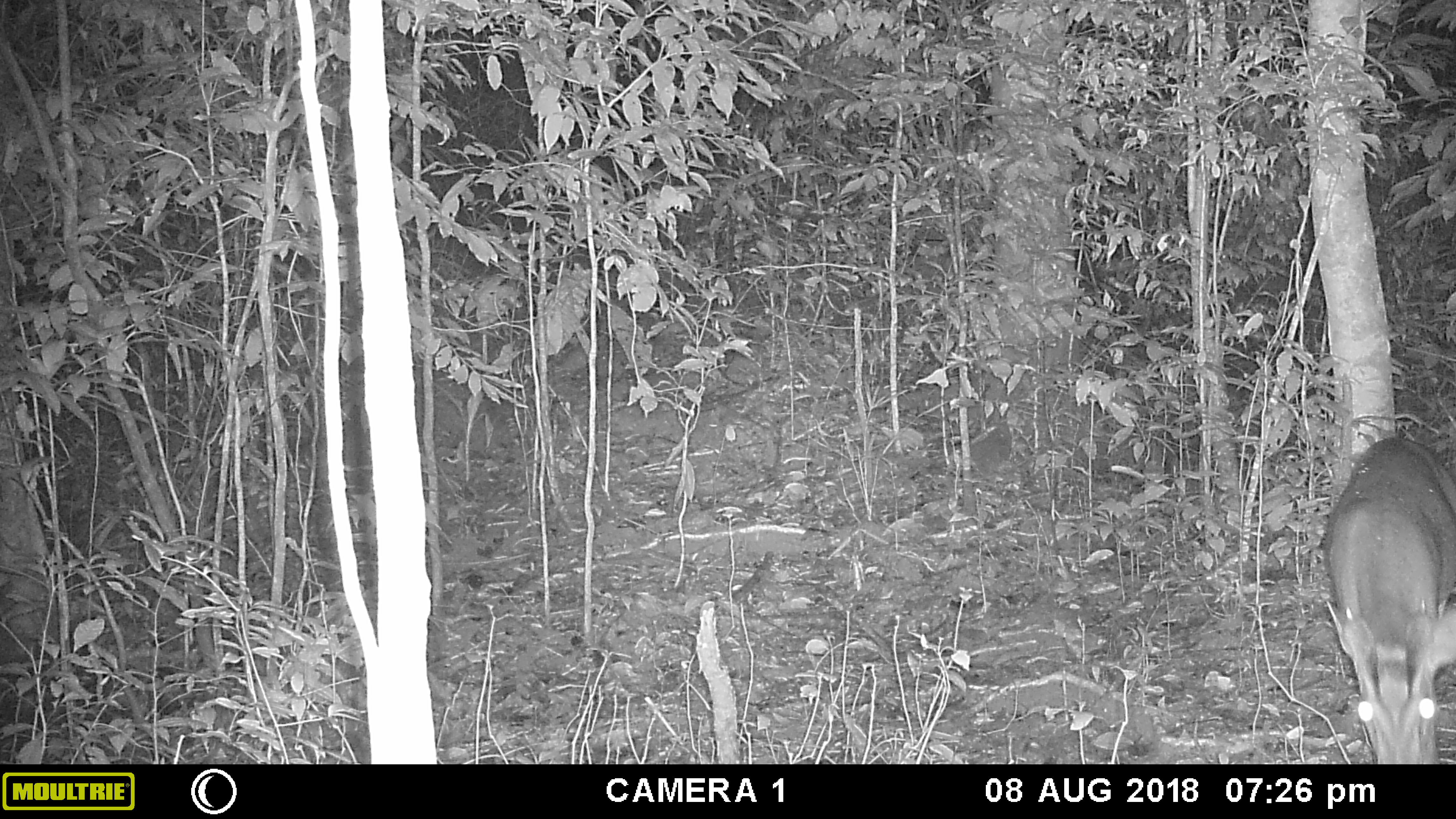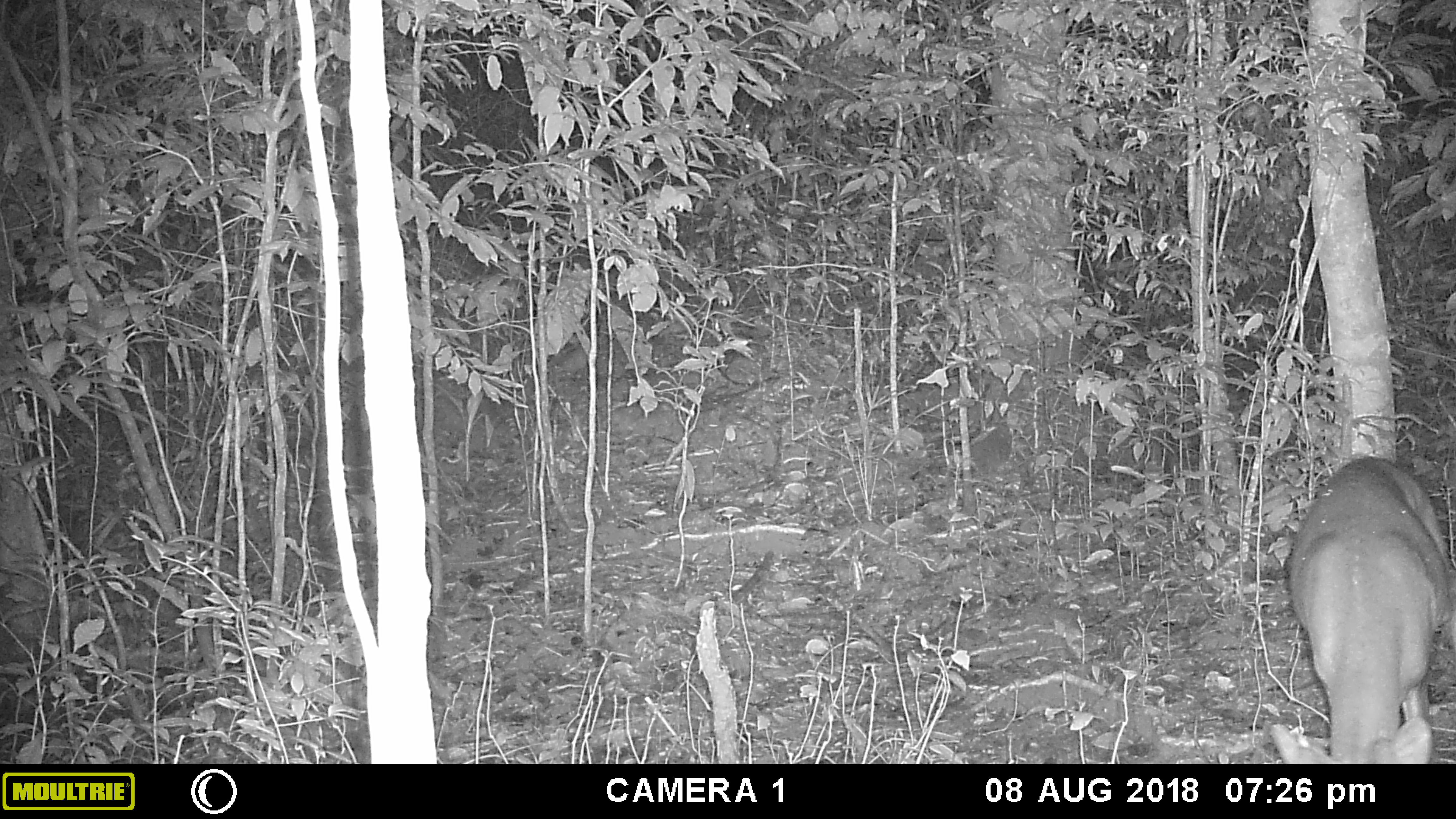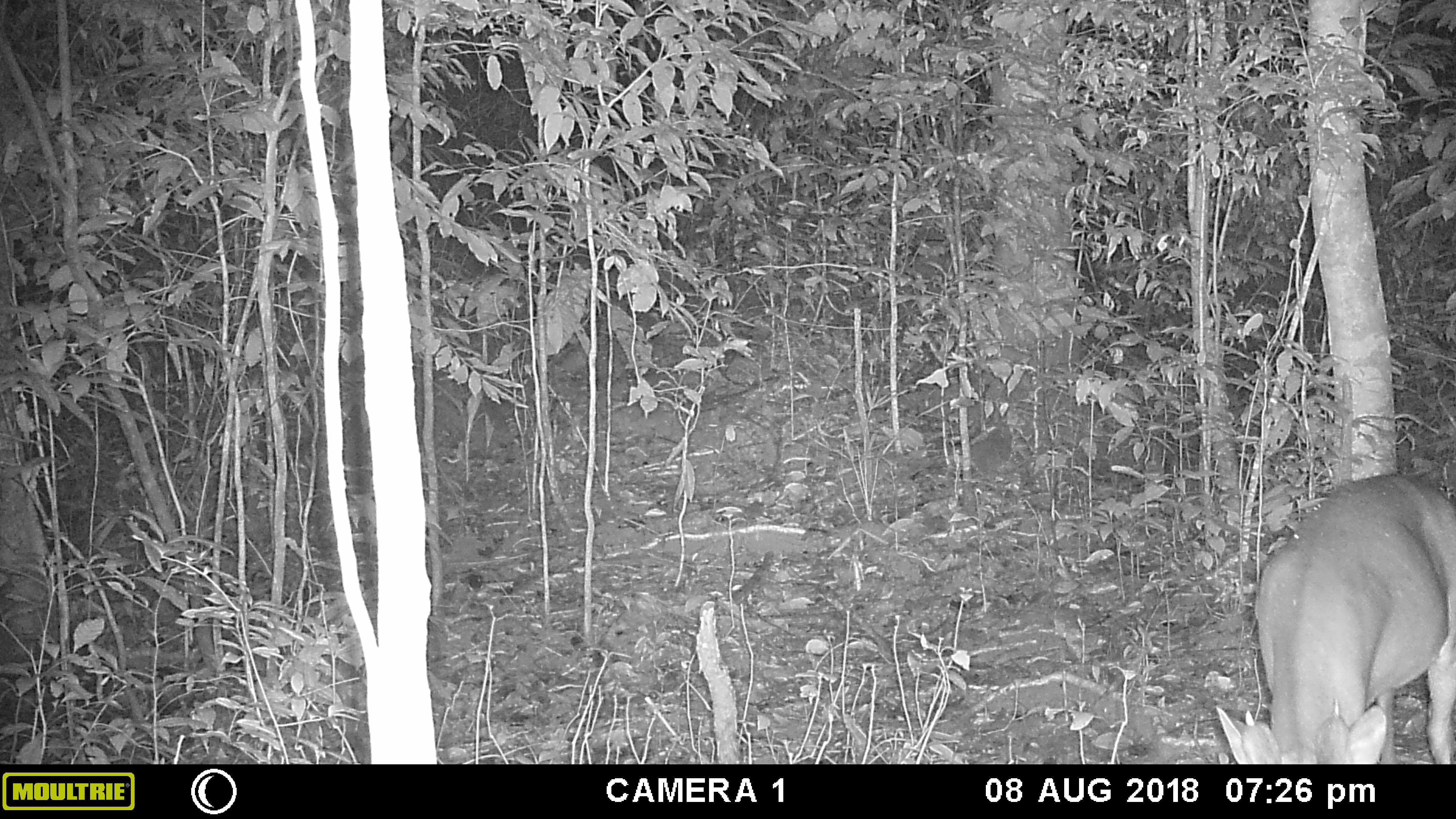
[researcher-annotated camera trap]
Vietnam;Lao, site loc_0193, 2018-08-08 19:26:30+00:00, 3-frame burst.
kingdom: Animalia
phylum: Chordata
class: Mammalia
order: Artiodactyla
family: Cervidae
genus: Muntiacus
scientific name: Muntiacus vuquangensis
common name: large-antlered muntjac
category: large antlered muntjac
Large antlered muntjac (large-antlered muntjac) (Muntiacus vuquangensis). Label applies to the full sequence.